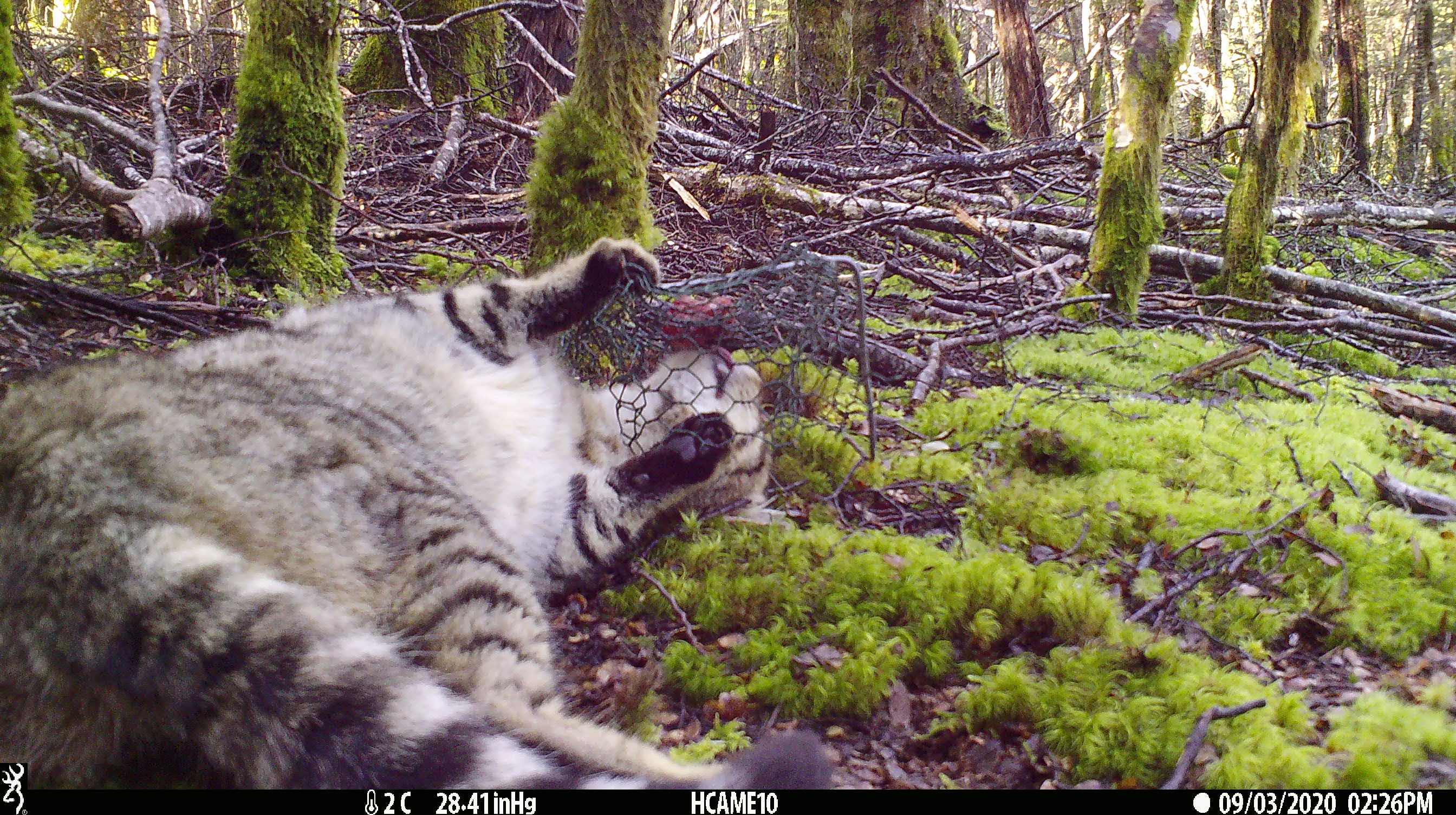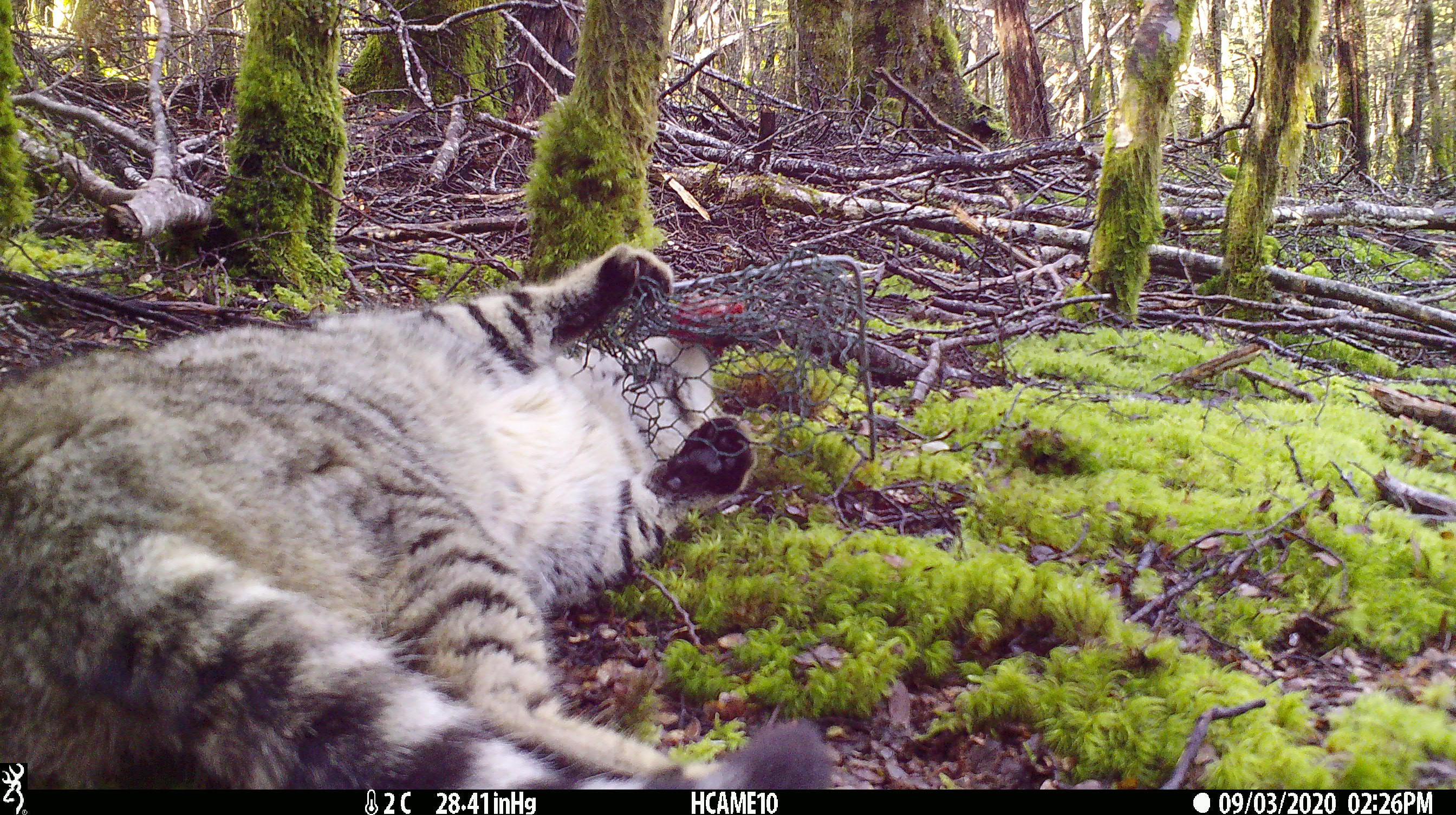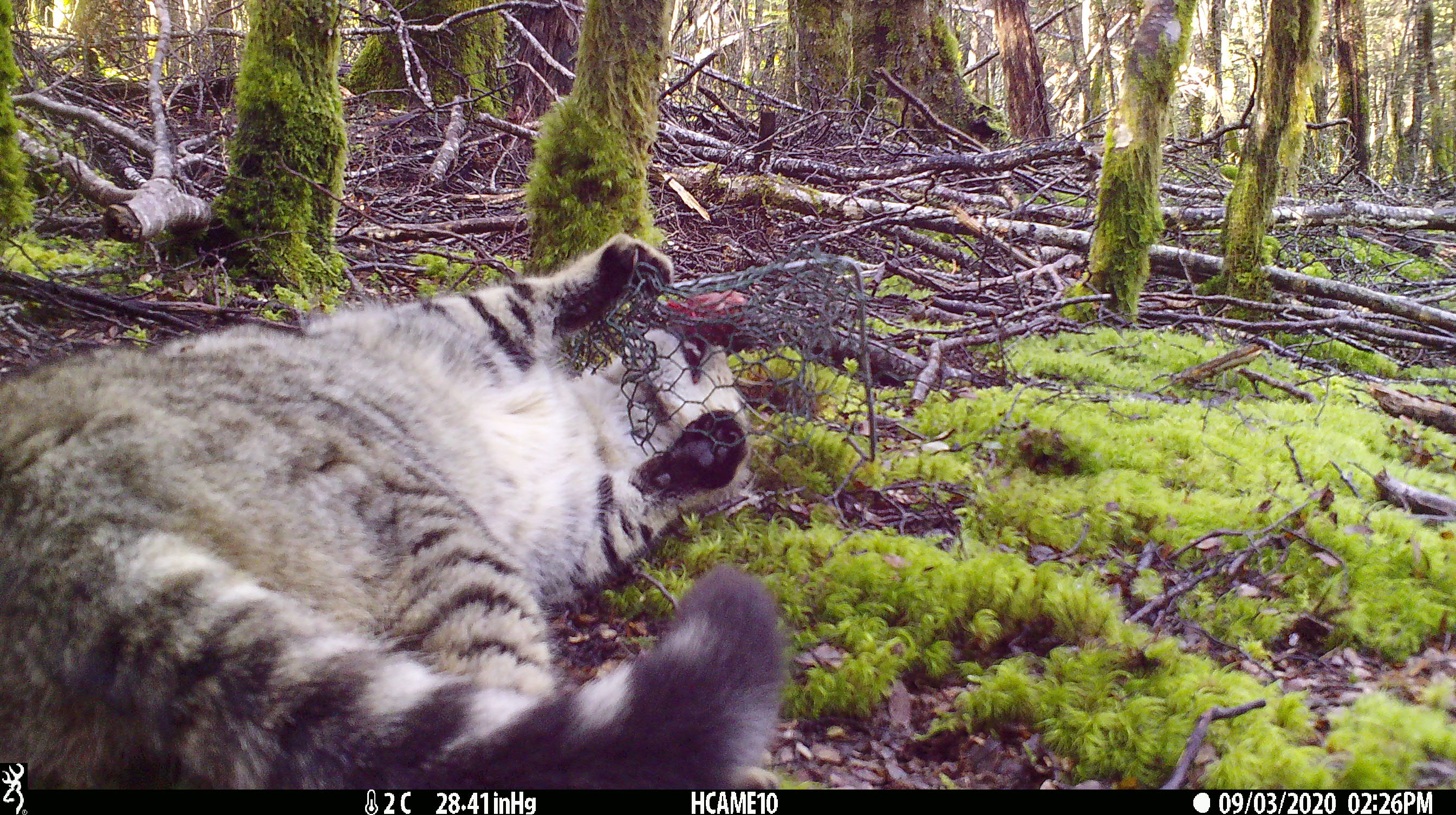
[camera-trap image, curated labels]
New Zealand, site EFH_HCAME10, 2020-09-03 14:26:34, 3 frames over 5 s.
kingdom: Animalia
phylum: Chordata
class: Mammalia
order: Carnivora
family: Felidae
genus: Felis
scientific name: Felis catus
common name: domestic cat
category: cat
Cat (domestic cat) (Felis catus).